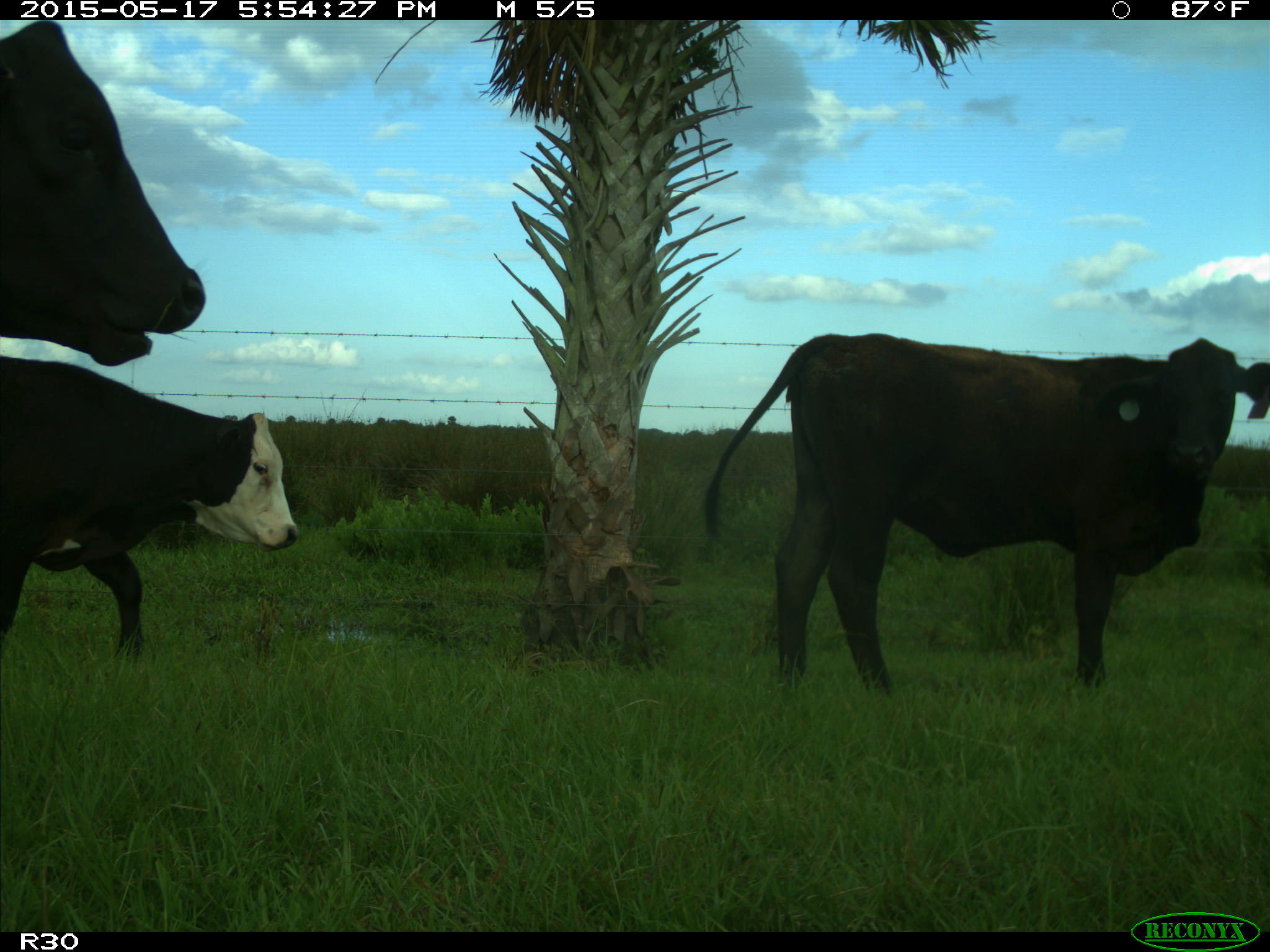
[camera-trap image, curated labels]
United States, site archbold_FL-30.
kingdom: Animalia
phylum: Chordata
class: Mammalia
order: Artiodactyla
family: Bovidae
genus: Bos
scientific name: Bos taurus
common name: domestic cow